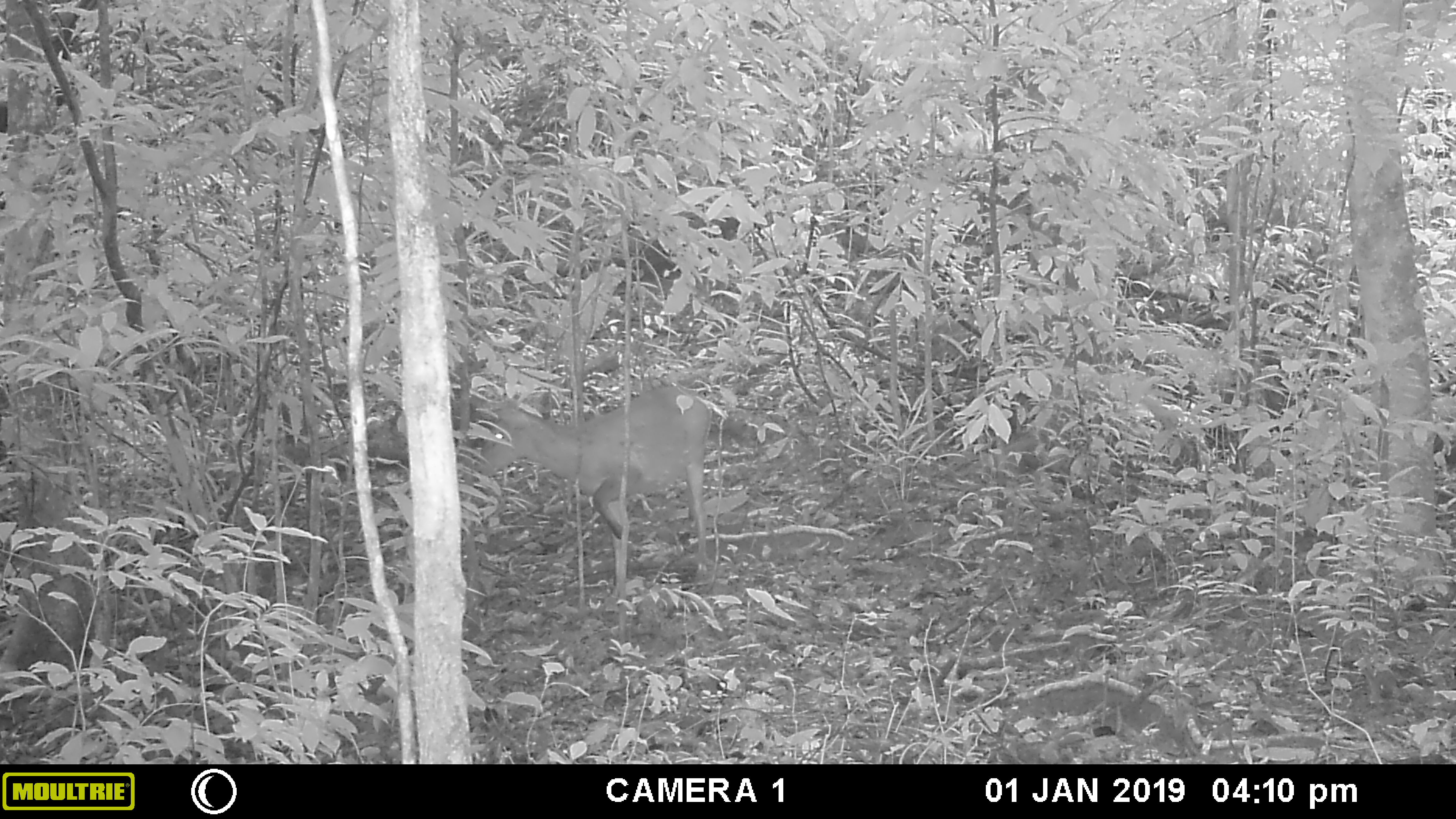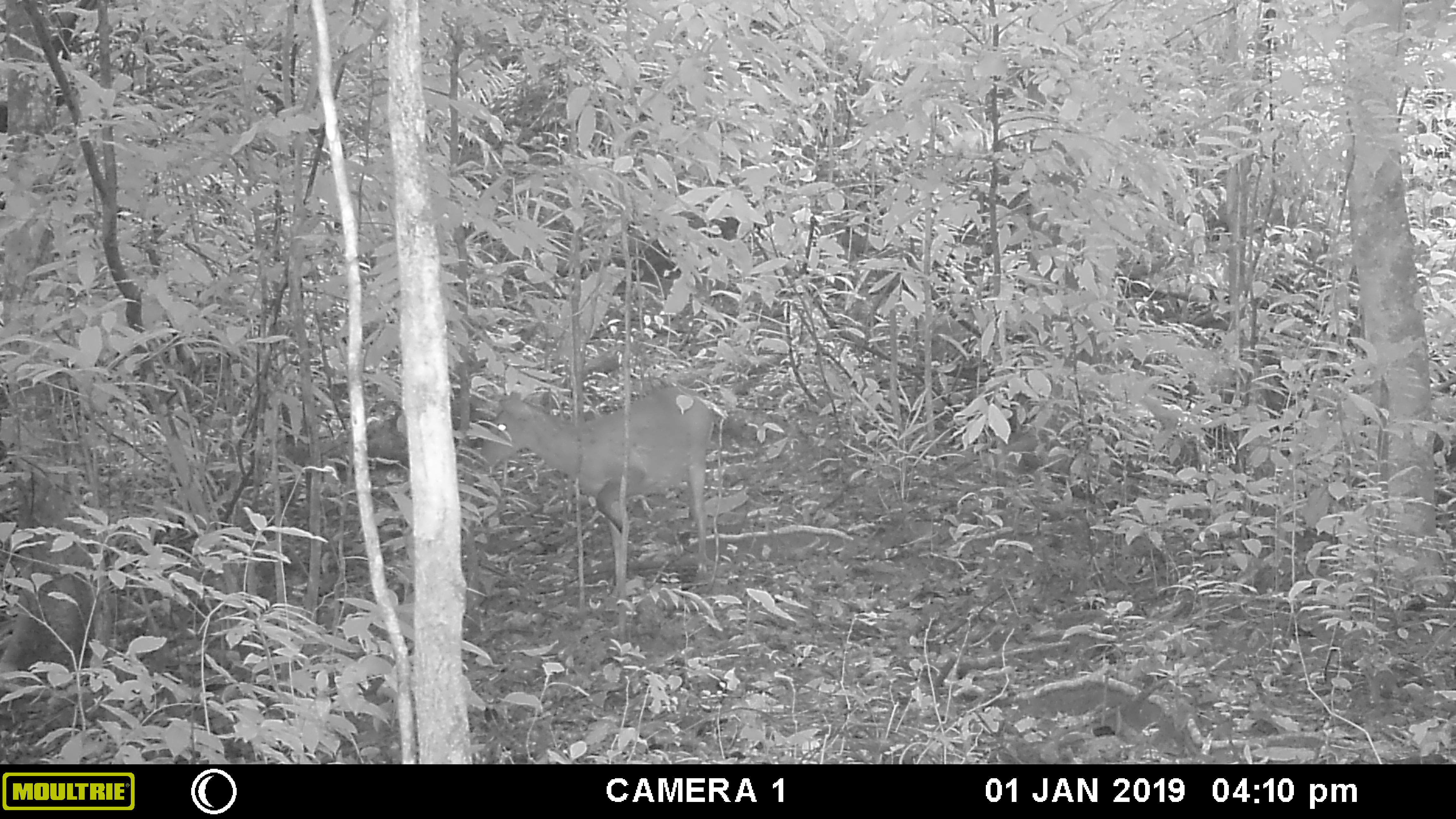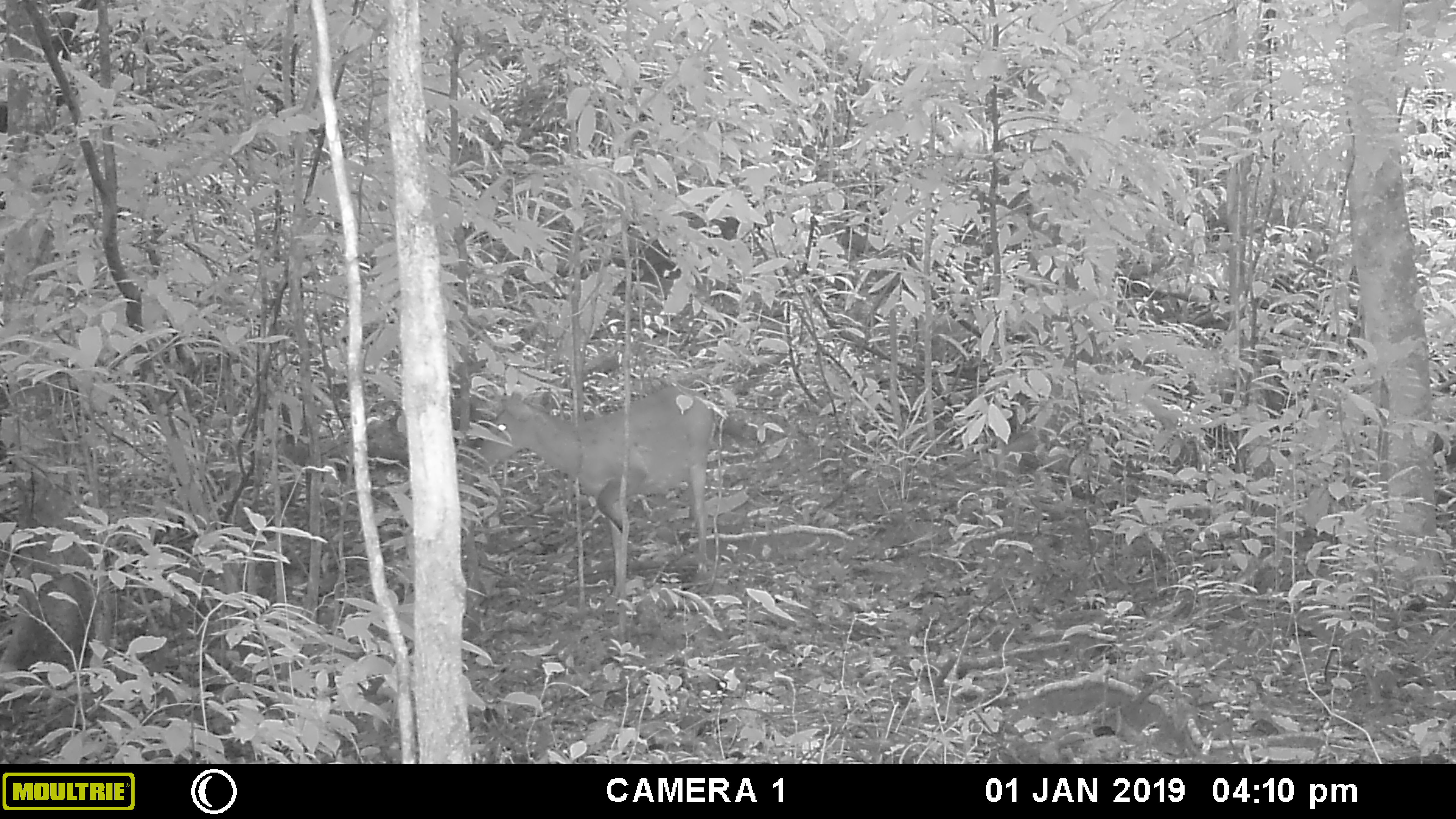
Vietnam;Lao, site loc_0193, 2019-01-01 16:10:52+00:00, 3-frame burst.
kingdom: Animalia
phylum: Chordata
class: Mammalia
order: Artiodactyla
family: Cervidae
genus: Muntiacus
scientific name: Muntiacus vuquangensis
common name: large-antlered muntjac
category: large antlered muntjac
Large antlered muntjac (large-antlered muntjac) (Muntiacus vuquangensis). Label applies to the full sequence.